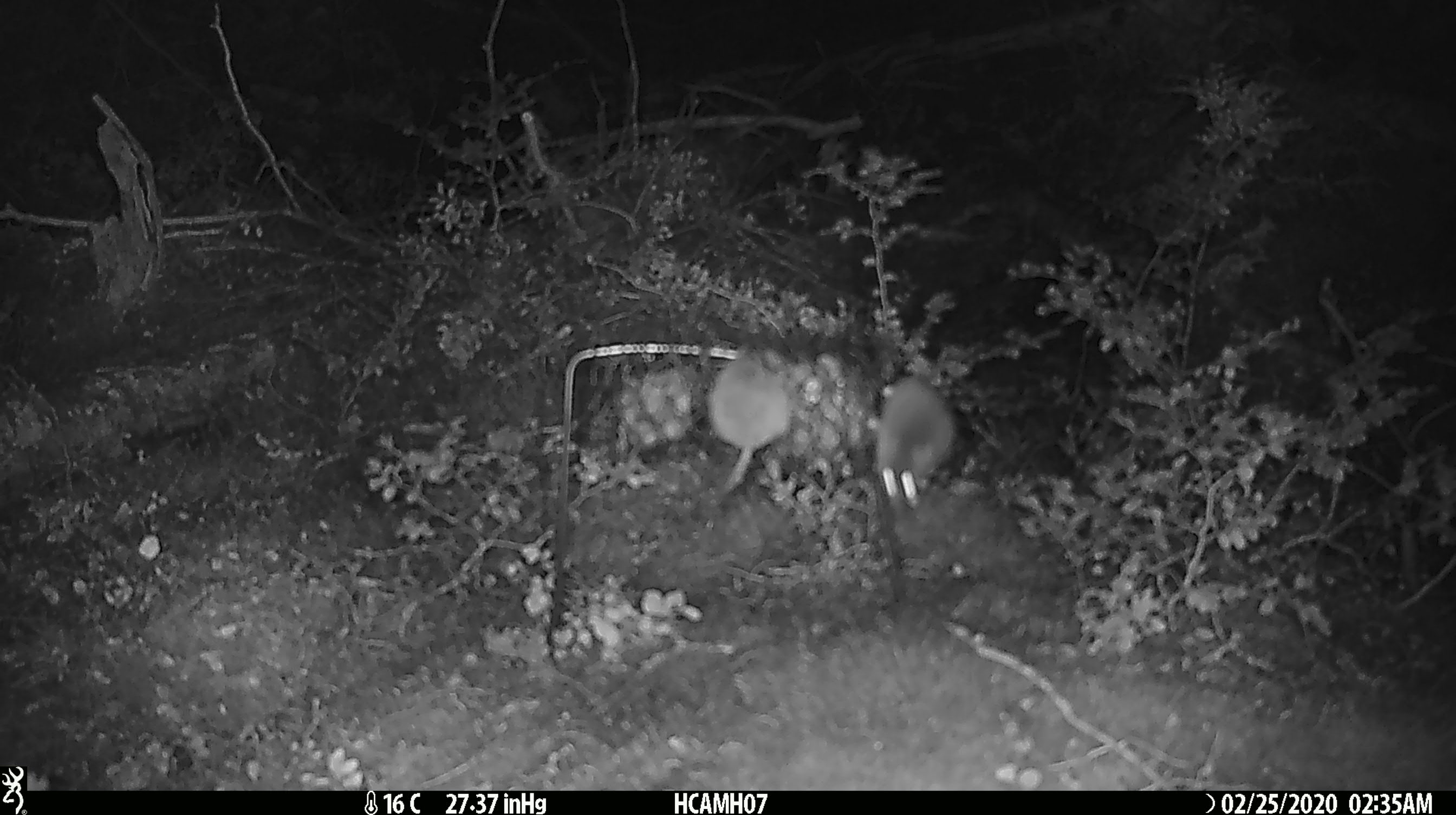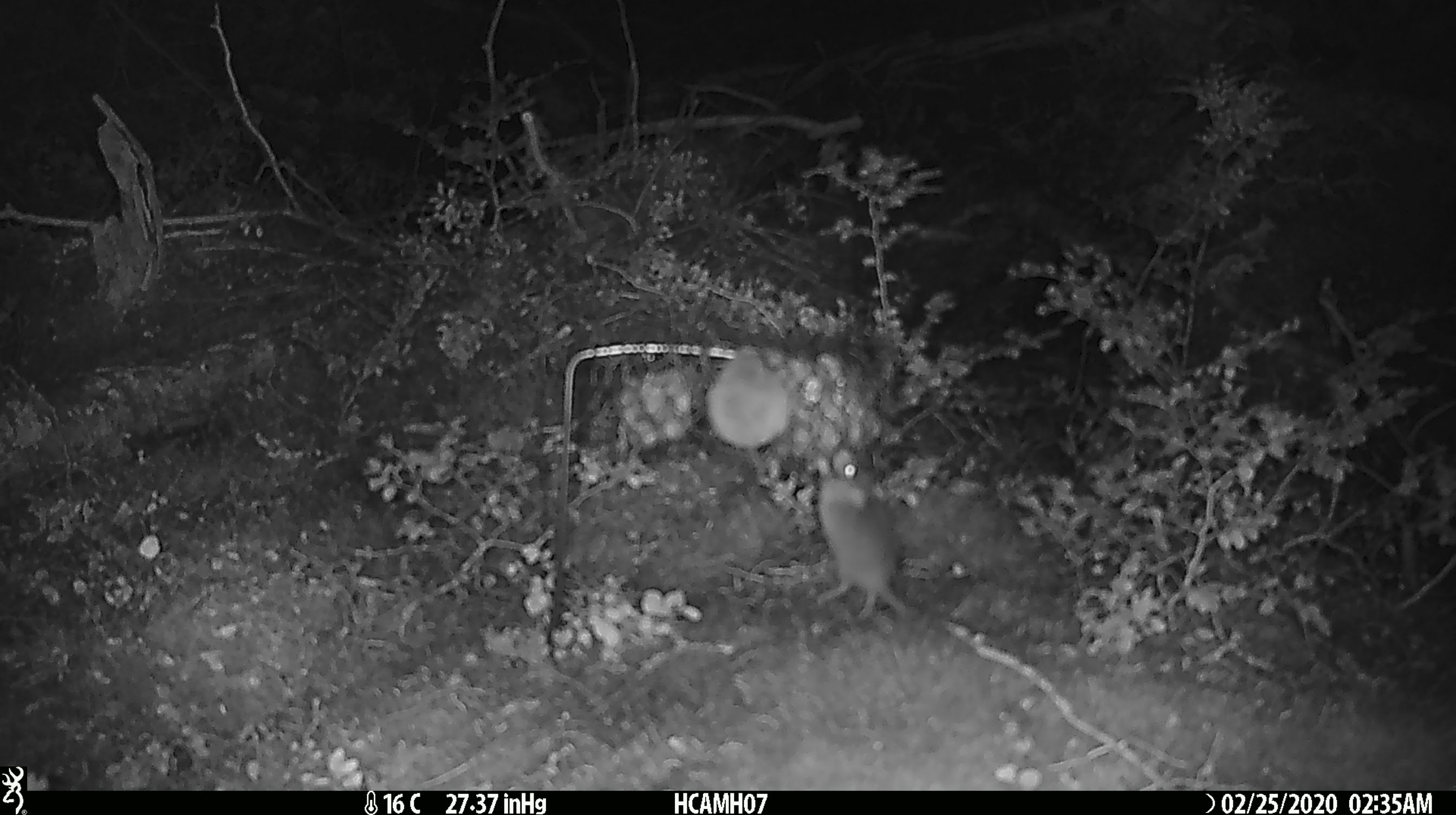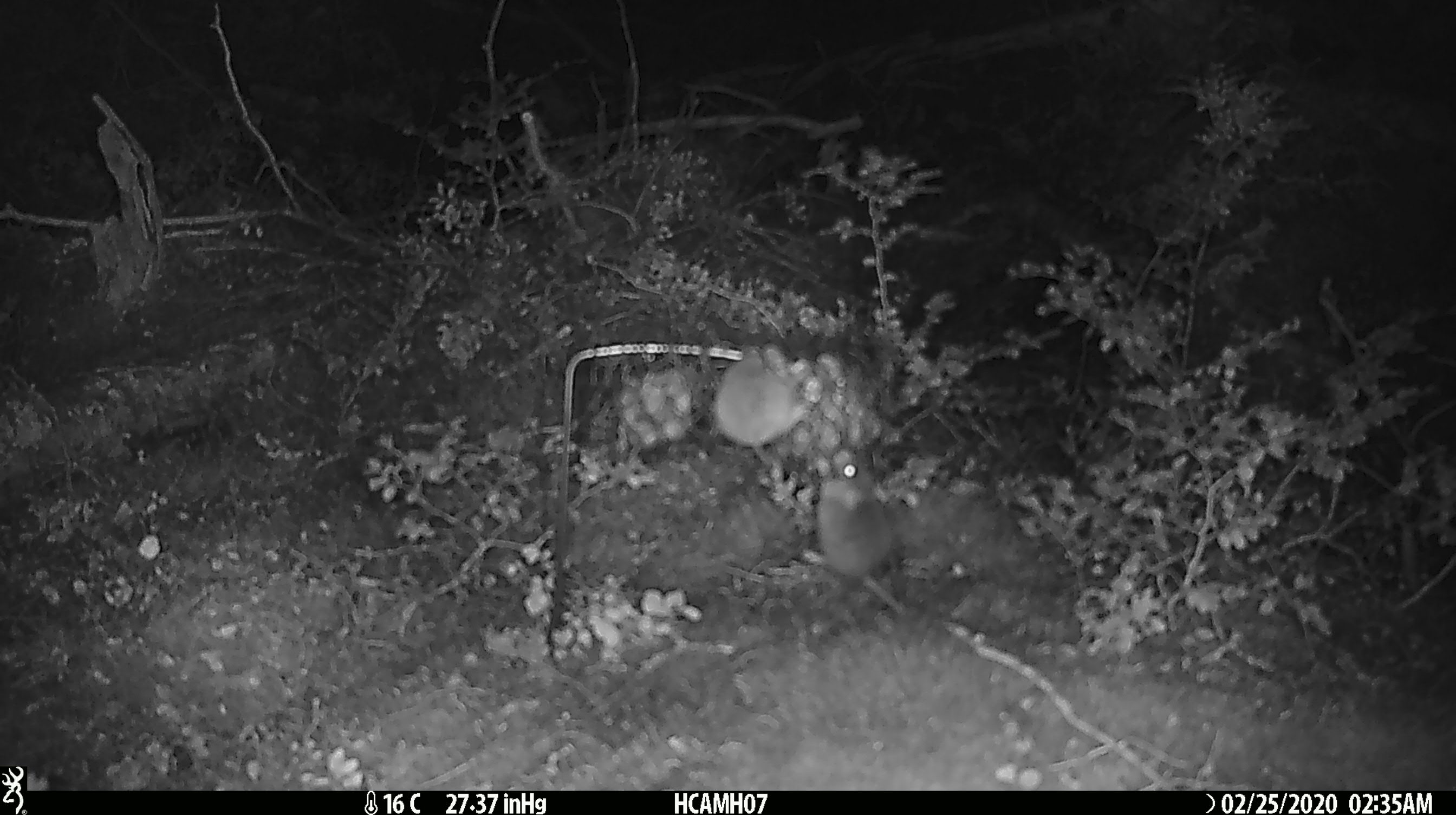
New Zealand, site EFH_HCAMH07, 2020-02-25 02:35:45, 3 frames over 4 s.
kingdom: Animalia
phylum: Chordata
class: Mammalia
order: Rodentia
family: Muridae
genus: Mus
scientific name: Mus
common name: mouse